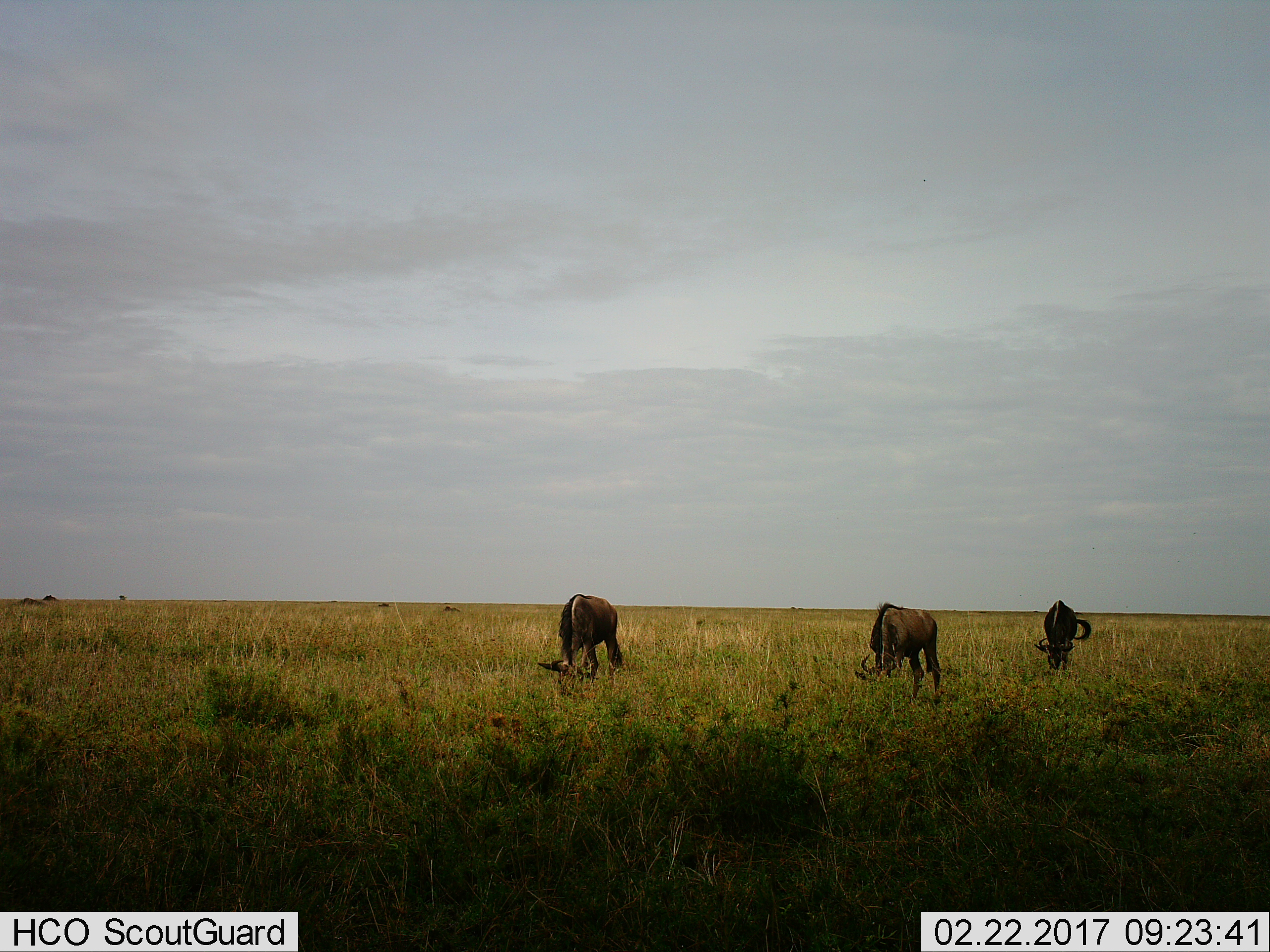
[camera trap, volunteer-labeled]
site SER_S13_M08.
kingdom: Animalia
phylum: Chordata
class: Mammalia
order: Artiodactyla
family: Bovidae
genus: Connochaetes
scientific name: Connochaetes taurinus taurinus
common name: blue wildebeest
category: wildebeestblue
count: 3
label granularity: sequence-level